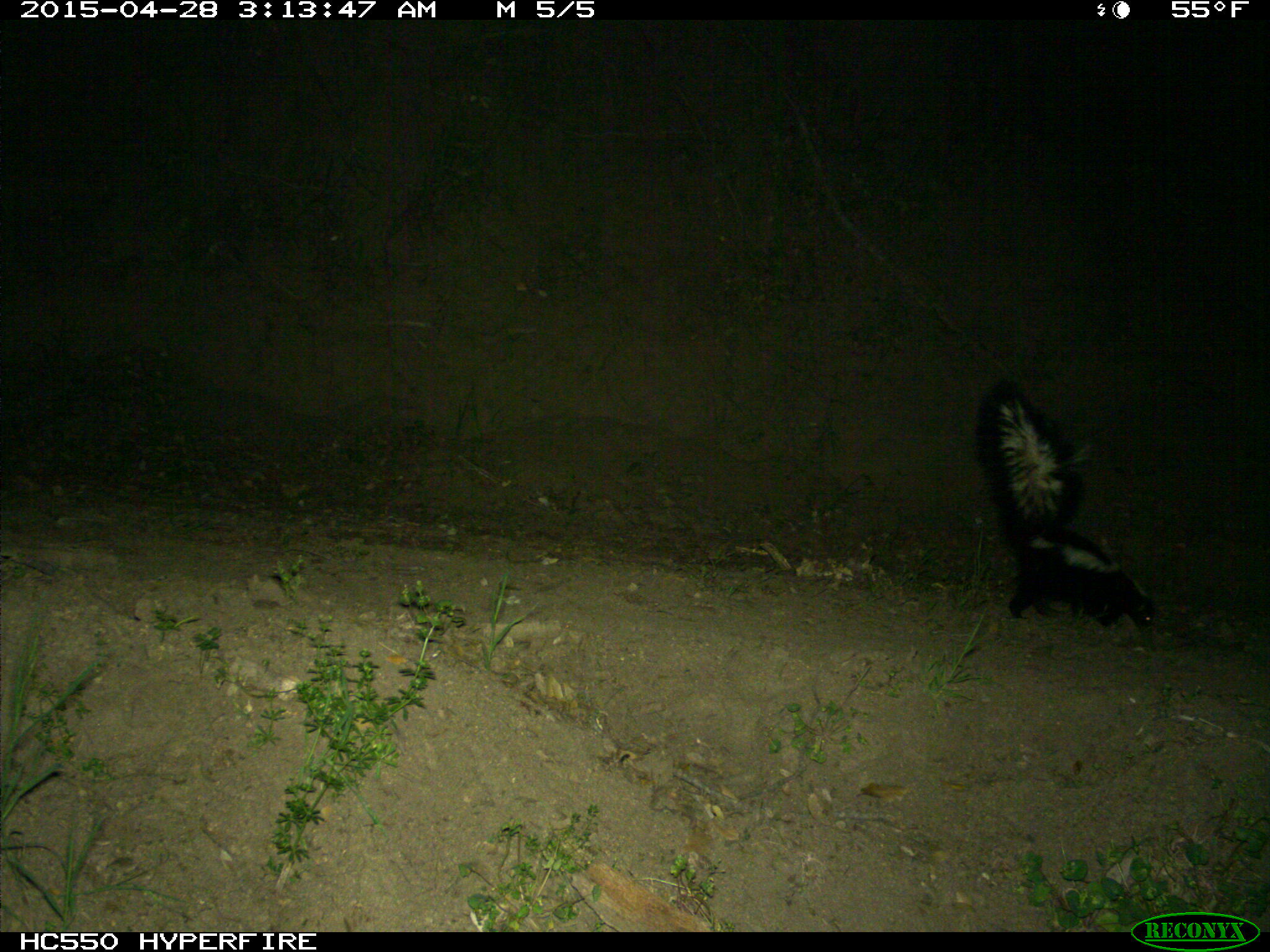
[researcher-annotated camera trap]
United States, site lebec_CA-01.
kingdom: Animalia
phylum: Chordata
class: Mammalia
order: Carnivora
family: Mephitidae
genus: Mephitis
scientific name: Mephitis mephitis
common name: striped skunk